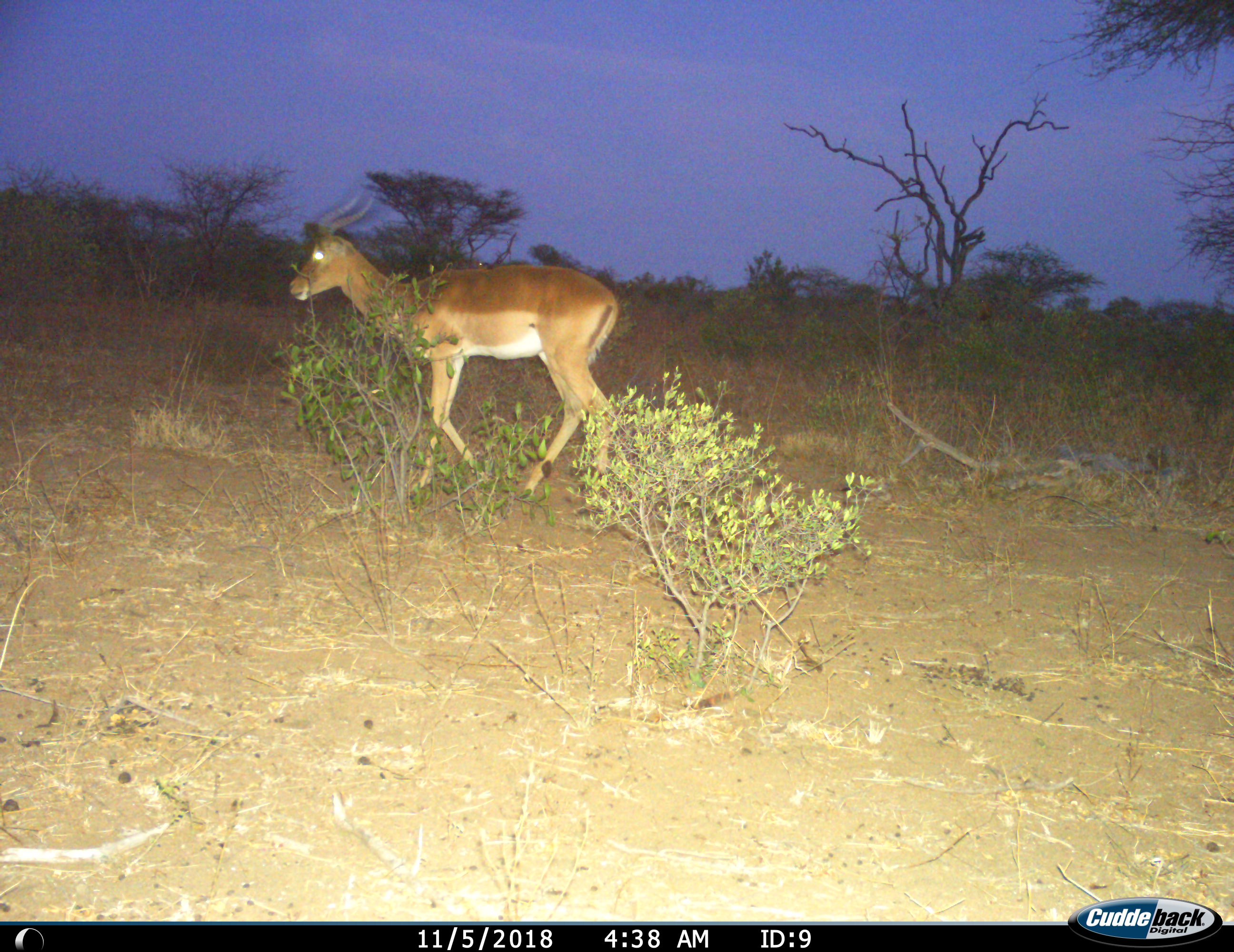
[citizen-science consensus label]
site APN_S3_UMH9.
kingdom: Animalia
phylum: Chordata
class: Mammalia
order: Artiodactyla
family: Bovidae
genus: Aepyceros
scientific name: Aepyceros melampus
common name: impala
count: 1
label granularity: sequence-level